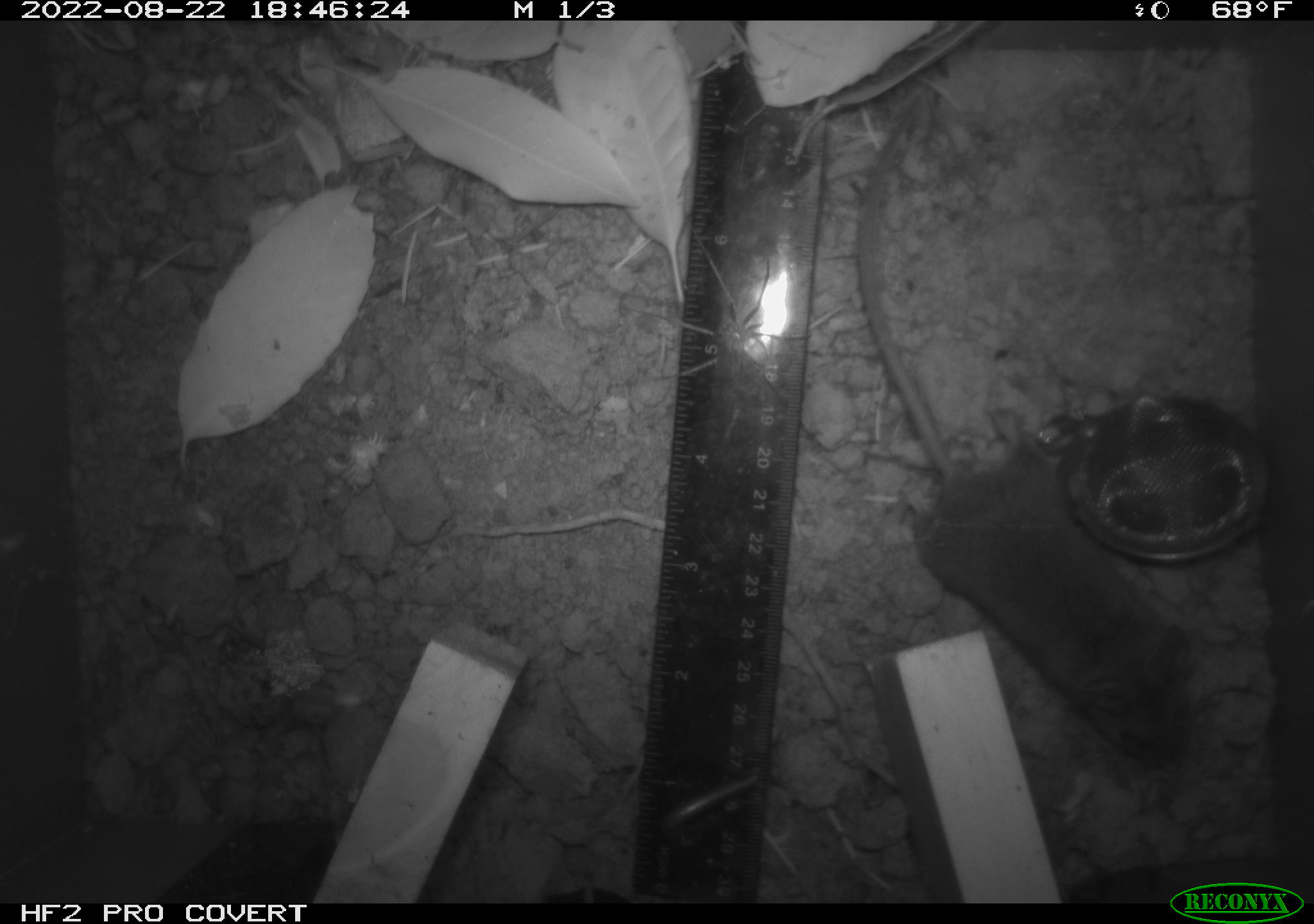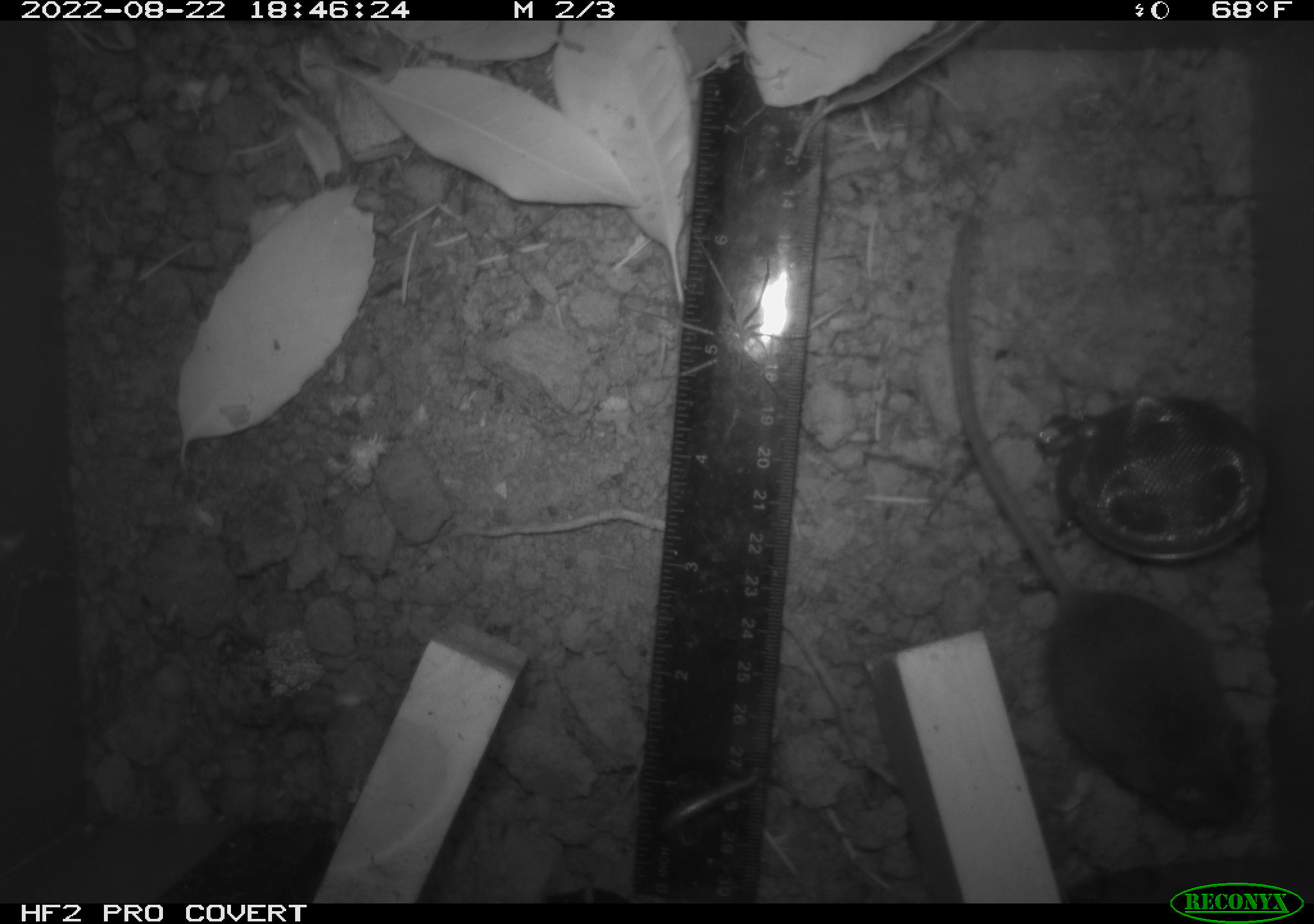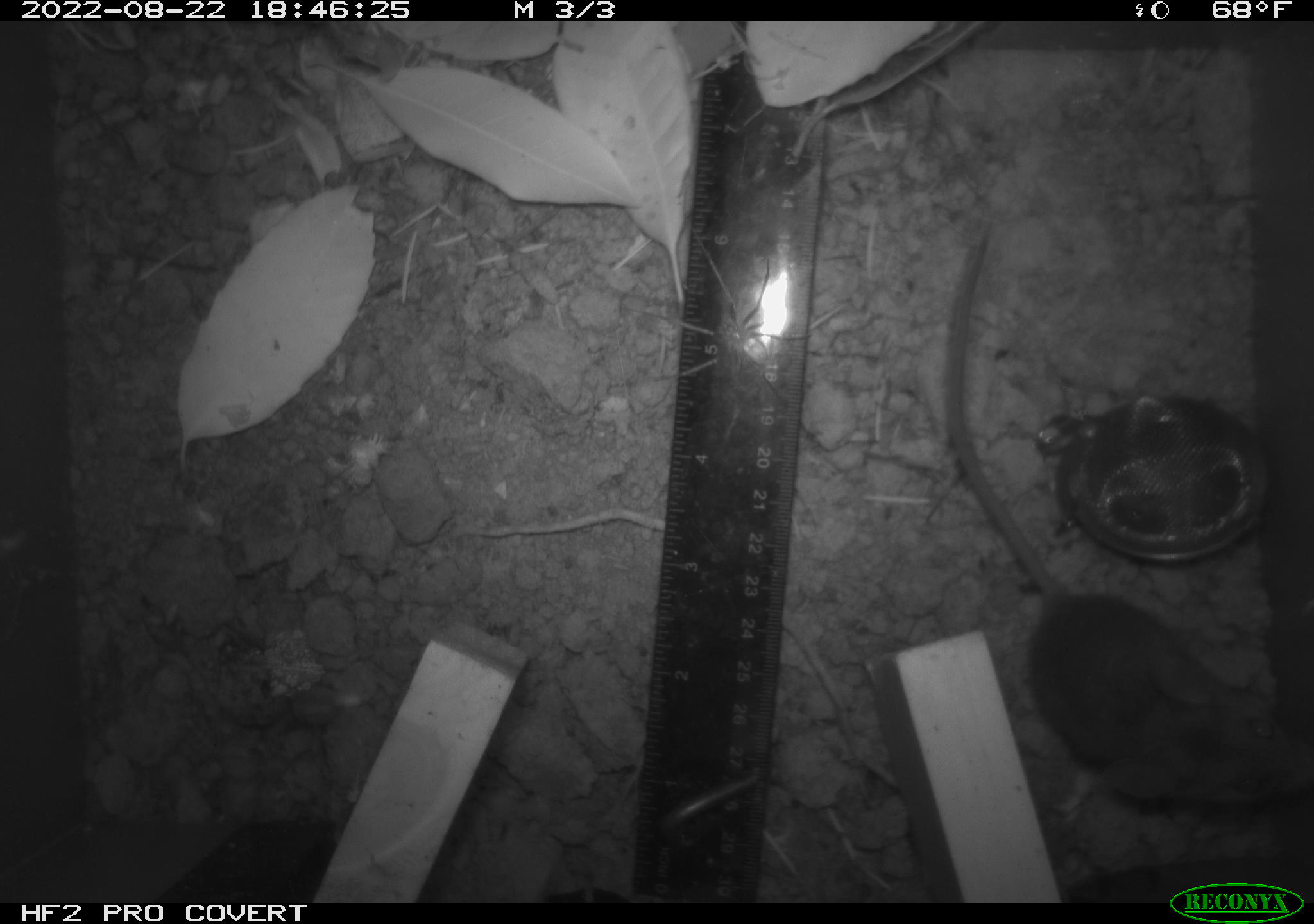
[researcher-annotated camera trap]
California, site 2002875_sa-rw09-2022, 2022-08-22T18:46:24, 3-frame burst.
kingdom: Animalia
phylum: Chordata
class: Mammalia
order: Rodentia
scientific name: Rodentia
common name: rodent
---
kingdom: Animalia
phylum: Arthropoda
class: Arachnida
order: Araneae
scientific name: Araneae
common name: spider